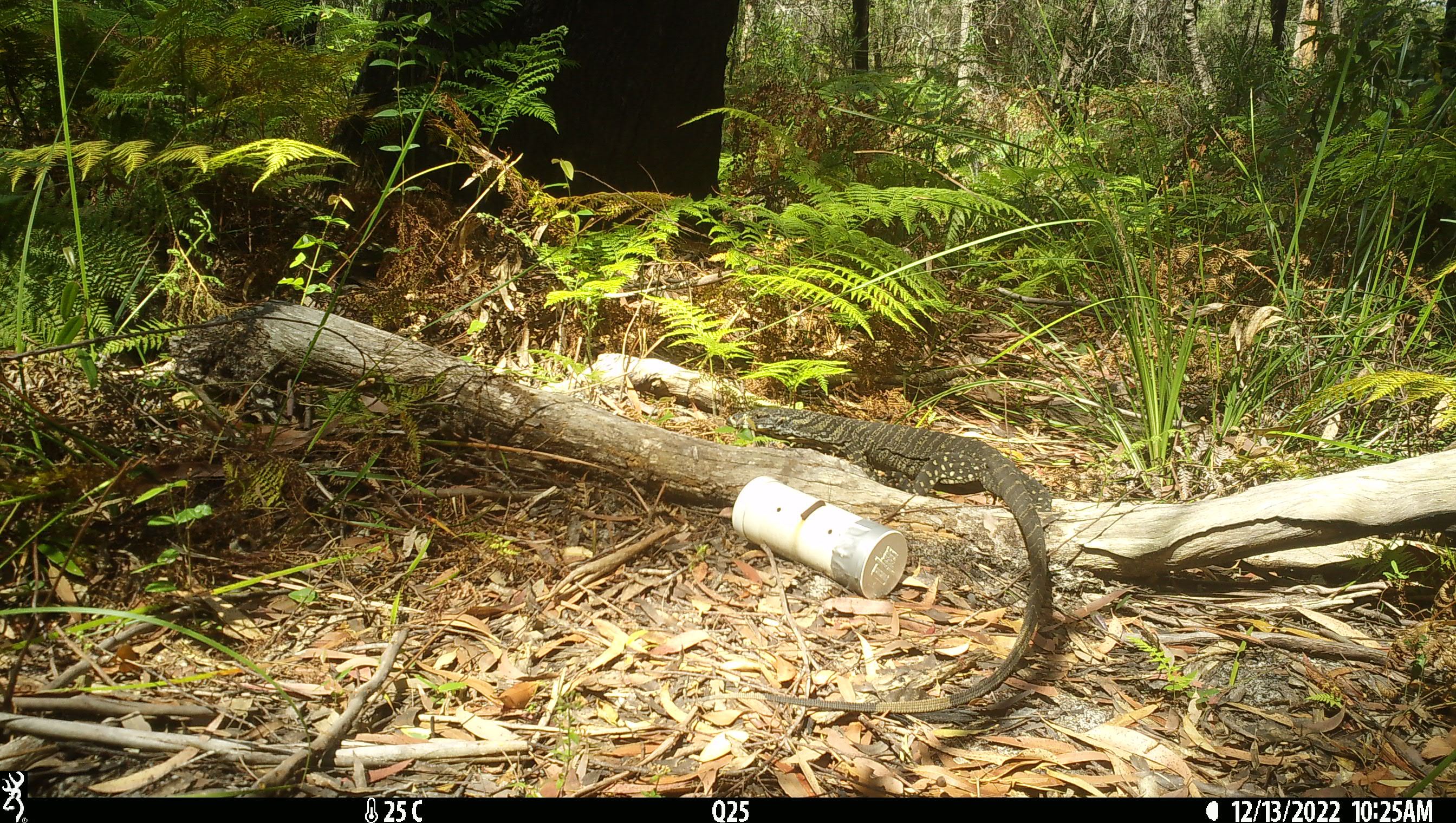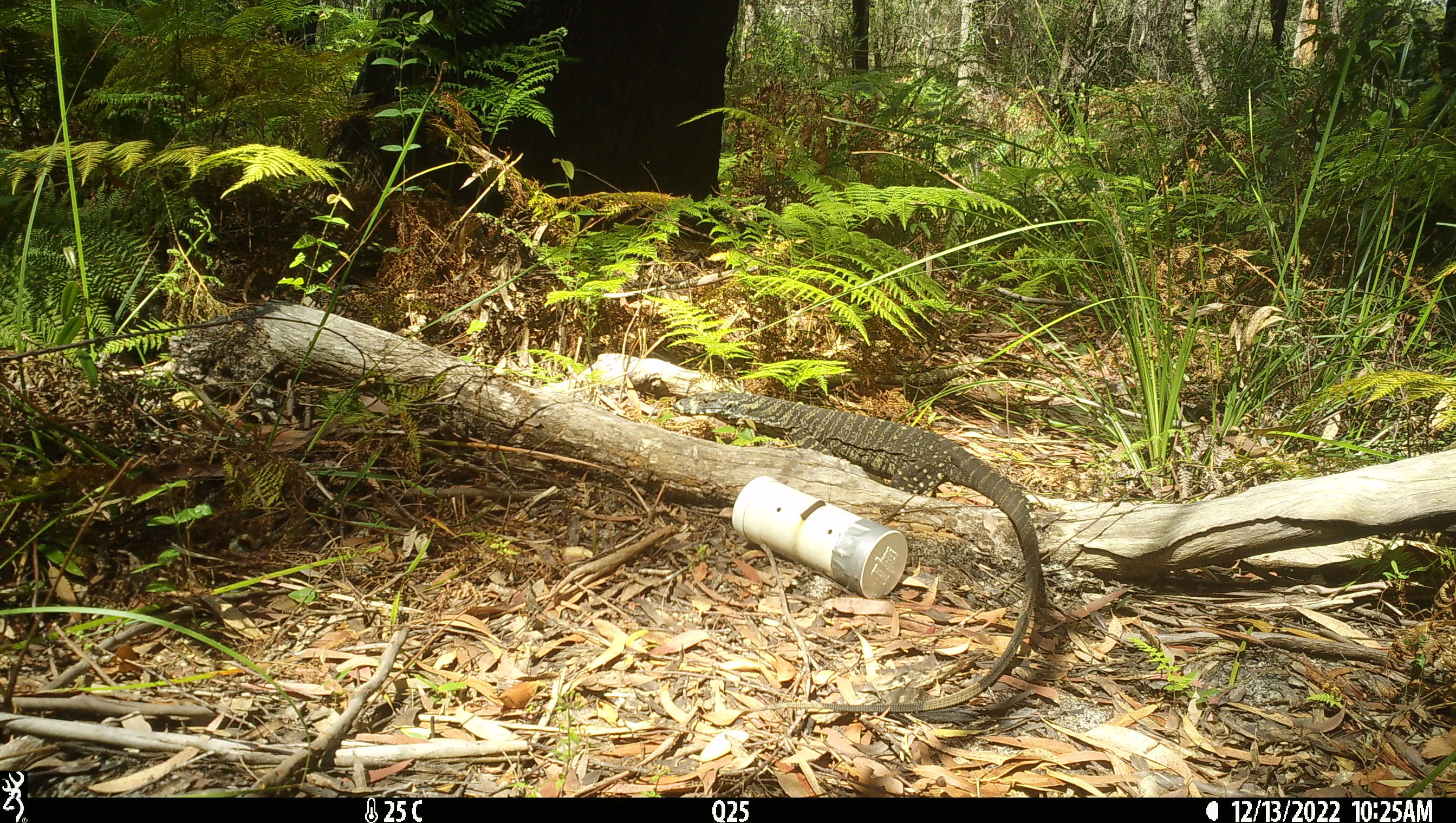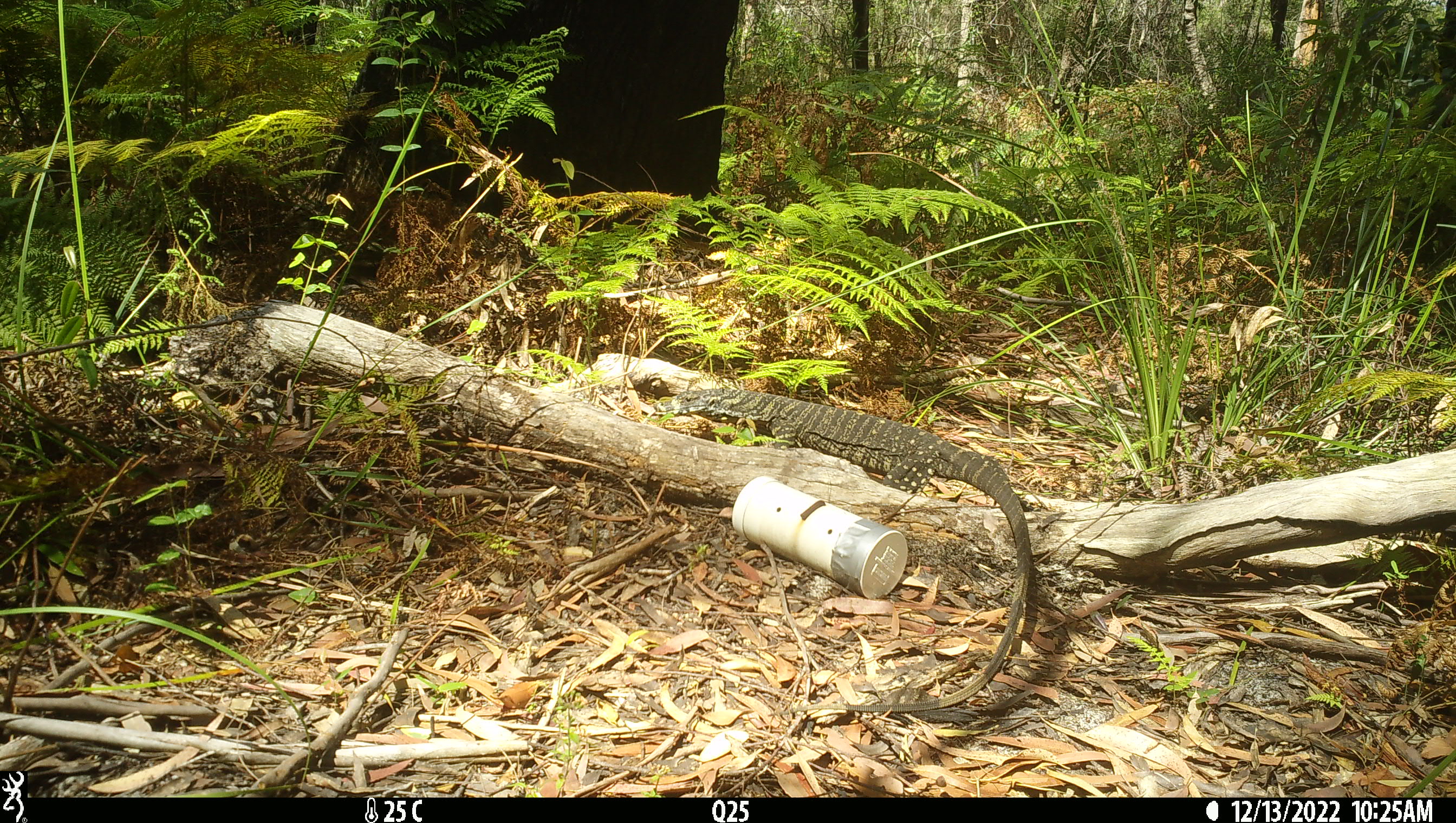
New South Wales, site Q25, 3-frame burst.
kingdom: Animalia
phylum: Chordata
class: Reptilia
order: Squamata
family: Varanidae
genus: Varanus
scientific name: Varanus varius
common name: lace monitor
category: goanna